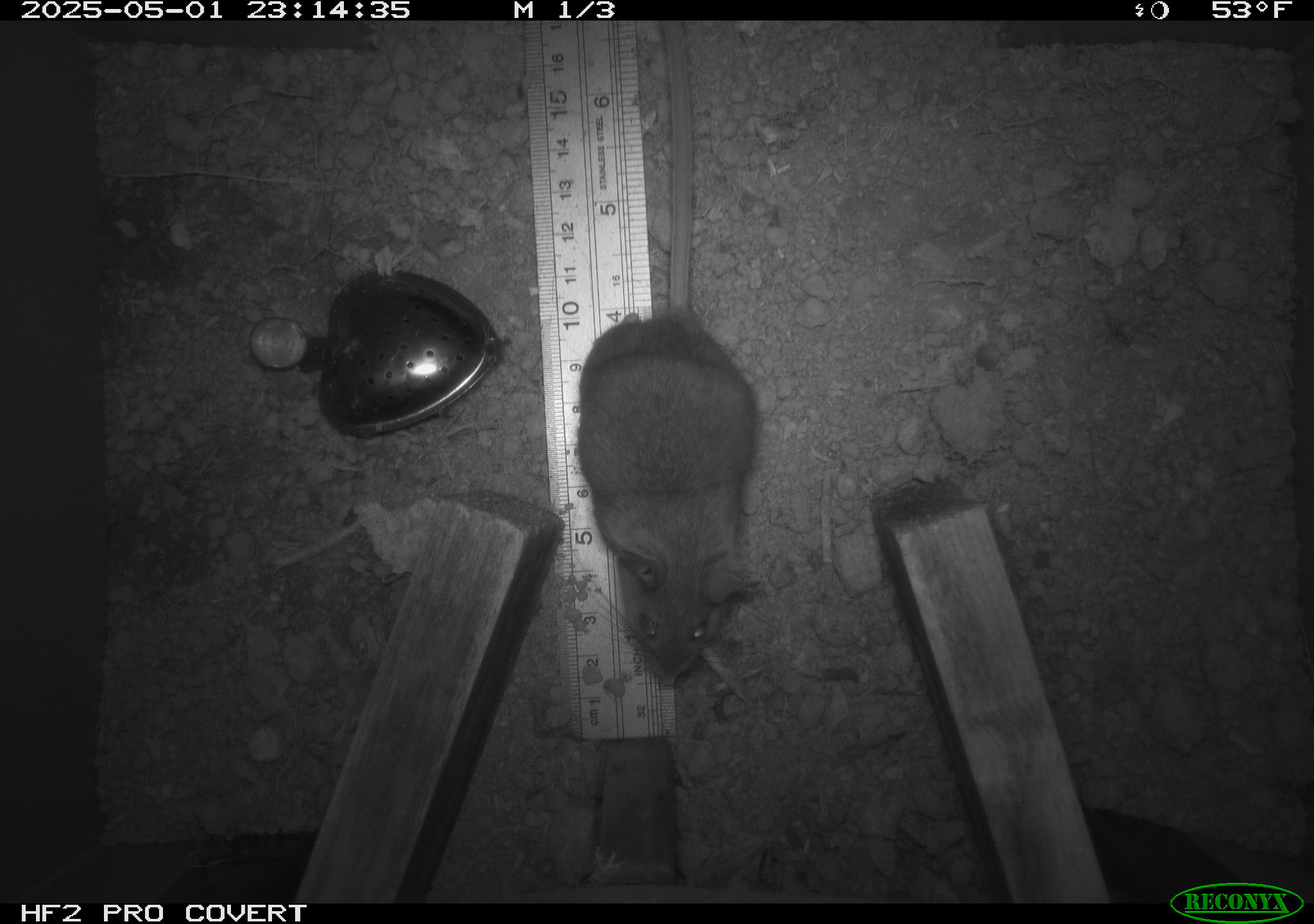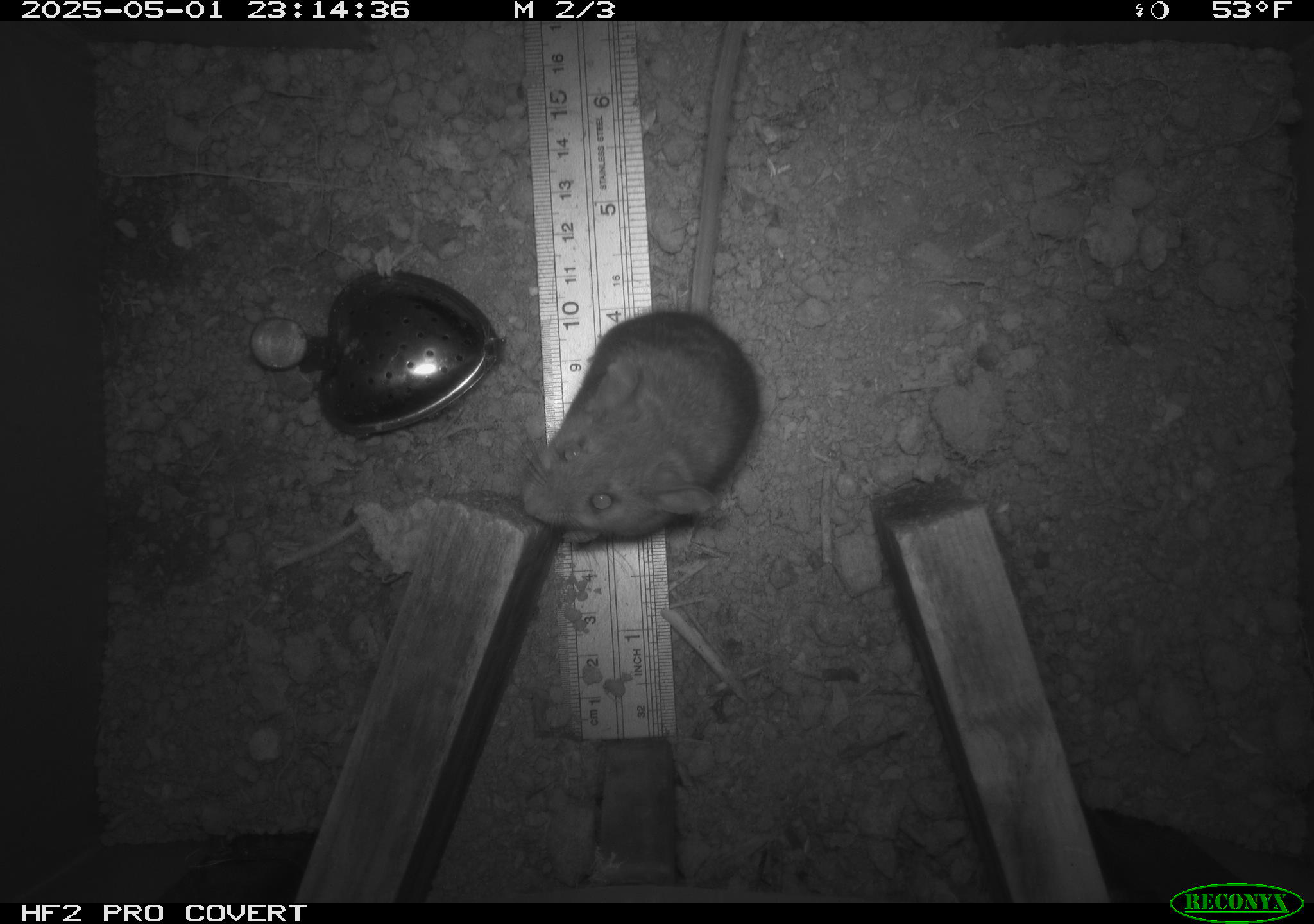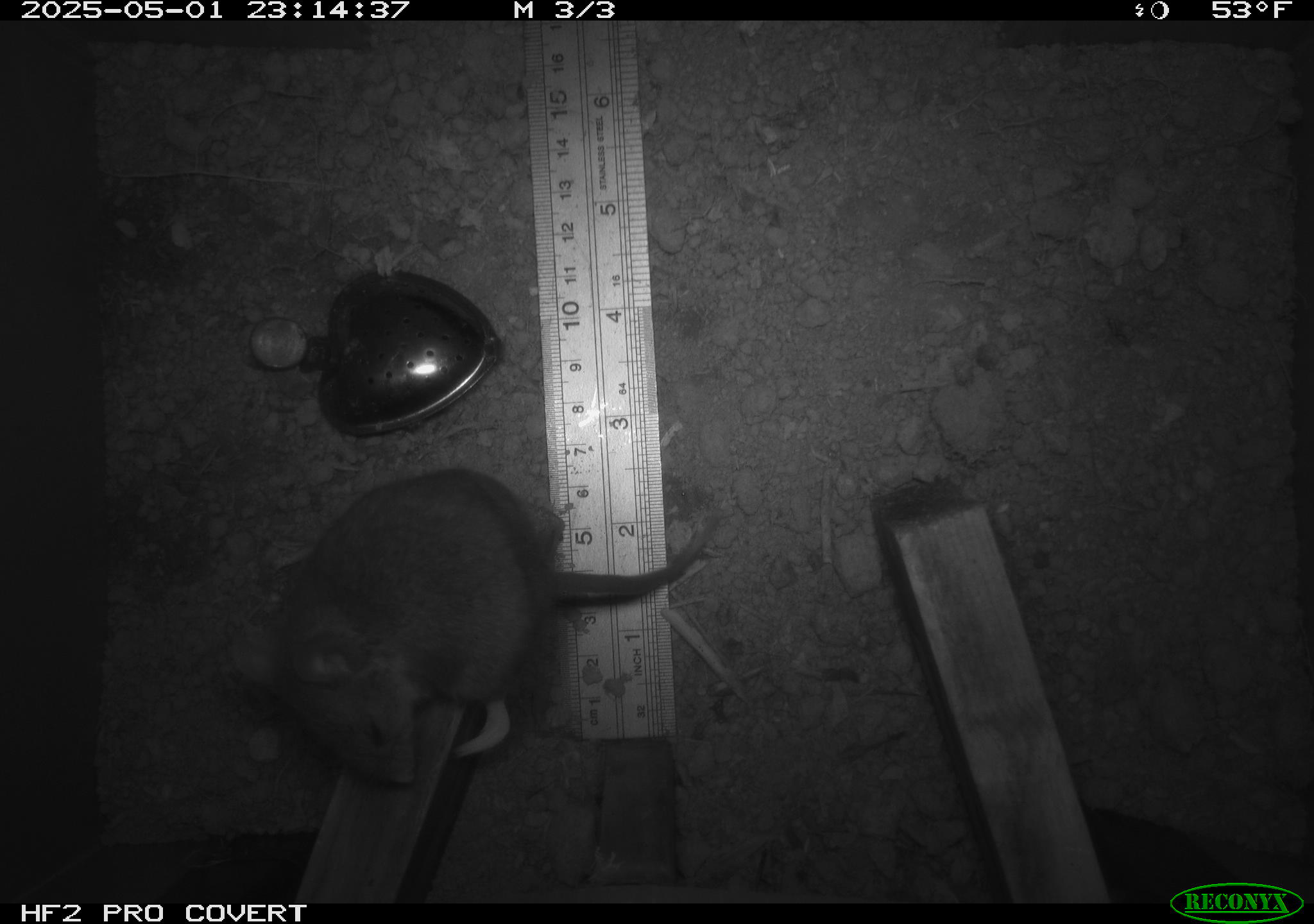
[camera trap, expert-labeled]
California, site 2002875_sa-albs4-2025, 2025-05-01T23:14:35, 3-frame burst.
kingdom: Animalia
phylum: Chordata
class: Mammalia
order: Rodentia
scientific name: Rodentia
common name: mouse species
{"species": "mouse species (Rodentia)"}